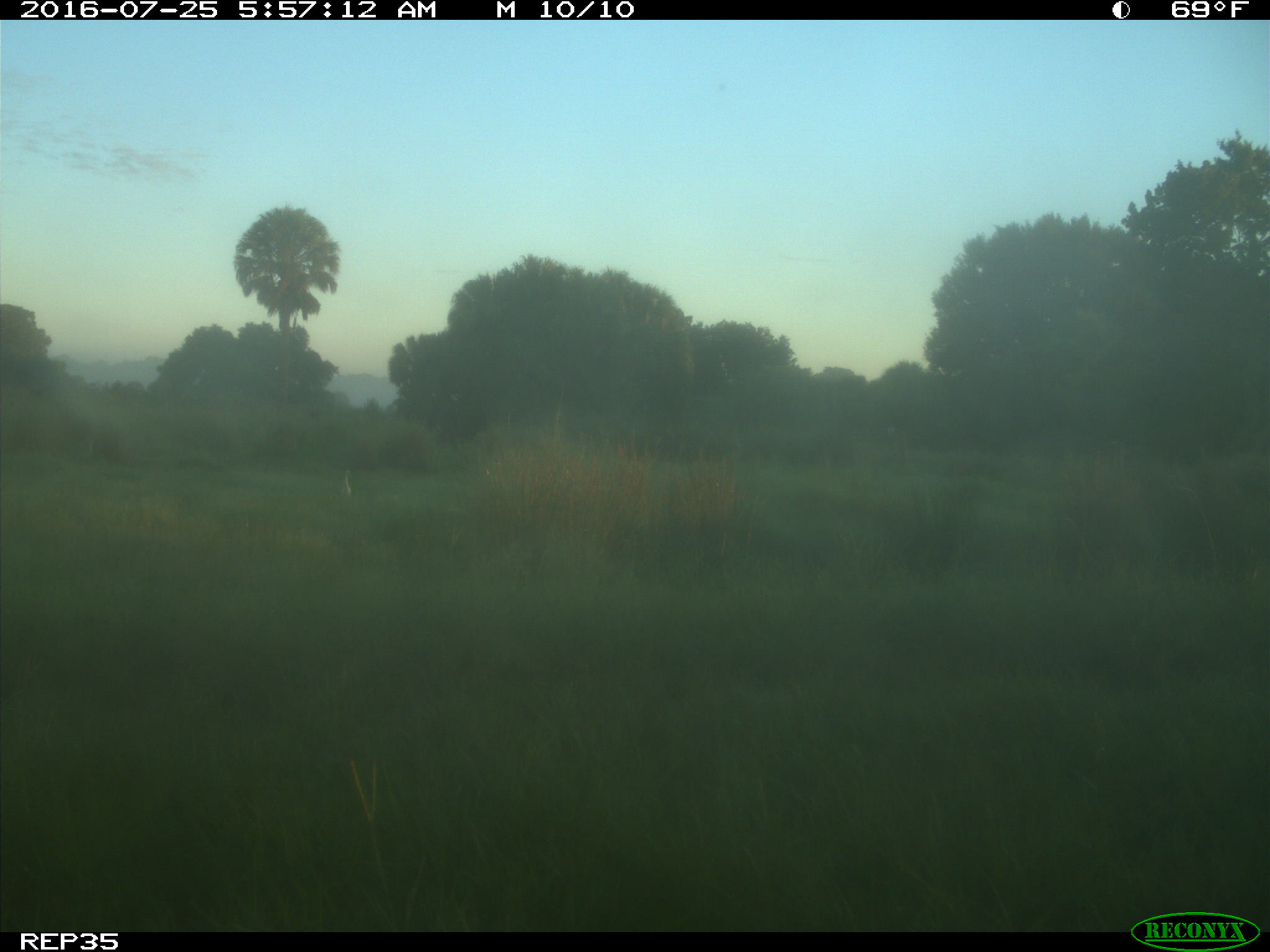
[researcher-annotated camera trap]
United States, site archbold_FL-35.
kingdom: Animalia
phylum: Chordata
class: Mammalia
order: Artiodactyla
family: Bovidae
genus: Bos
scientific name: Bos taurus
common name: domestic cow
Bos taurus (domestic cow).